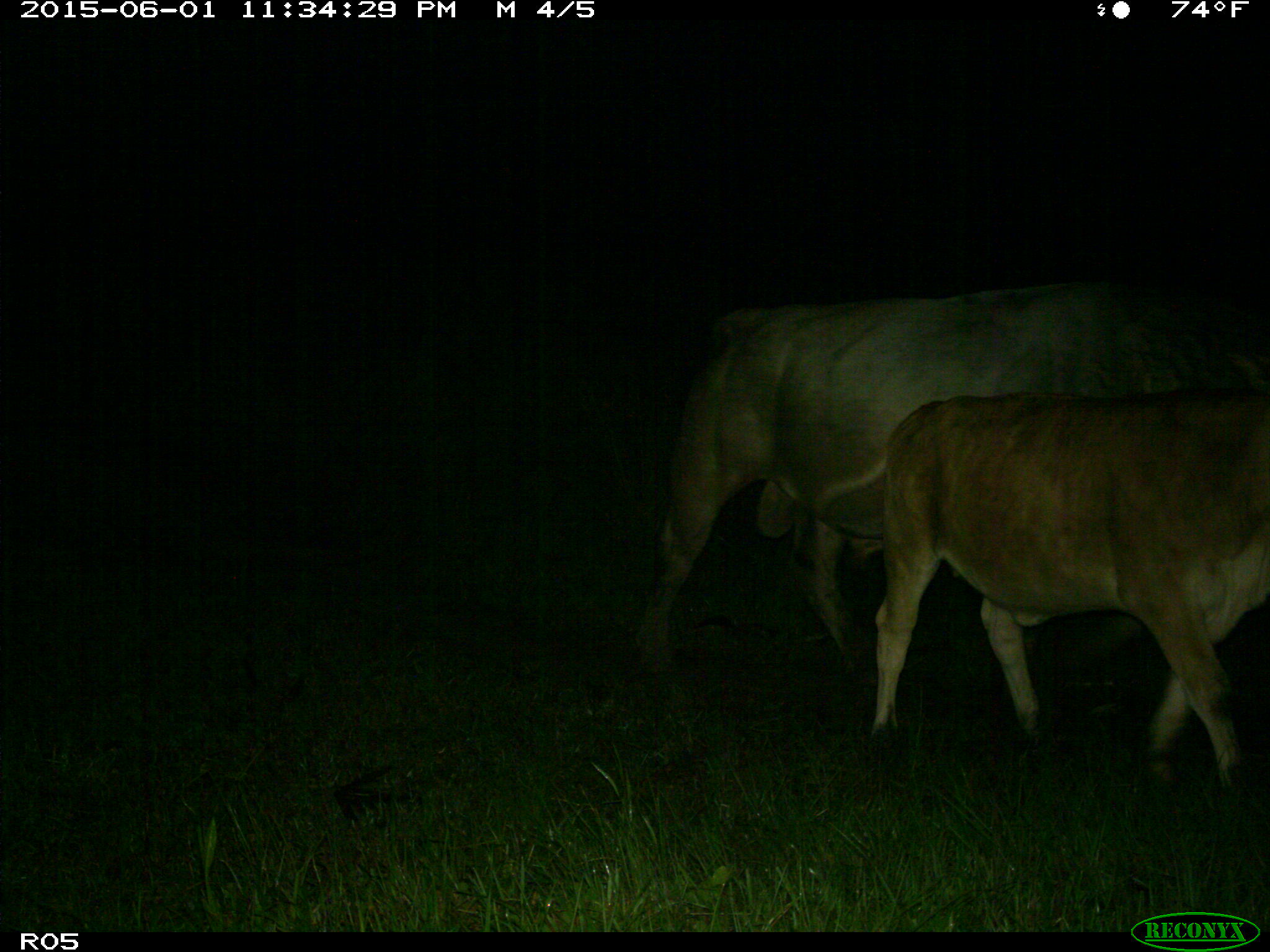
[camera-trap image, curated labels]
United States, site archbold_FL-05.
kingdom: Animalia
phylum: Chordata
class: Mammalia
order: Artiodactyla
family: Bovidae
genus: Bos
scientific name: Bos taurus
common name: domestic cow